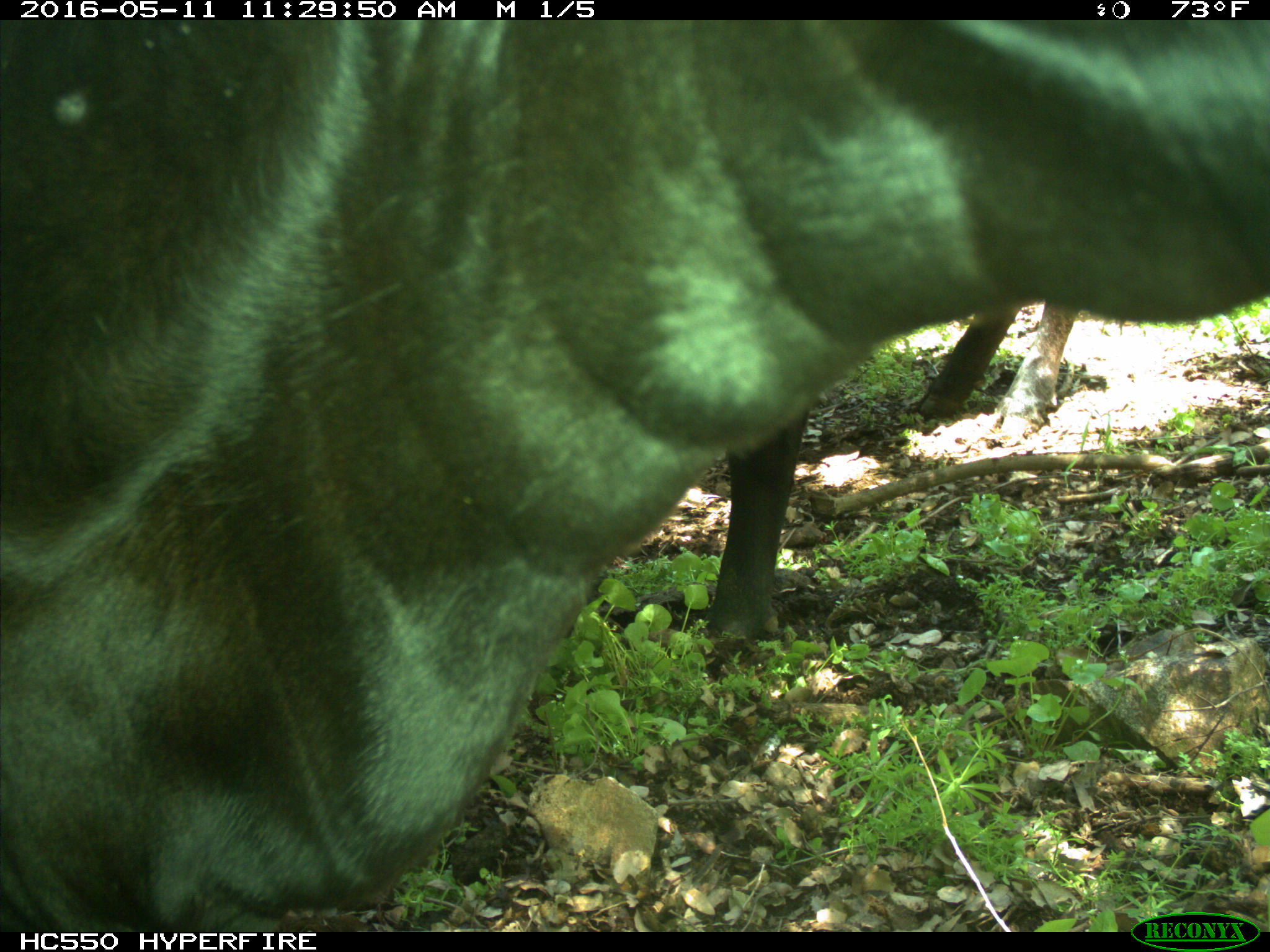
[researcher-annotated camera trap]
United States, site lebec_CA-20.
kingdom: Animalia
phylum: Chordata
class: Mammalia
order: Artiodactyla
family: Bovidae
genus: Bos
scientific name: Bos taurus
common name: domestic cow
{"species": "Bos taurus (domestic cow)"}